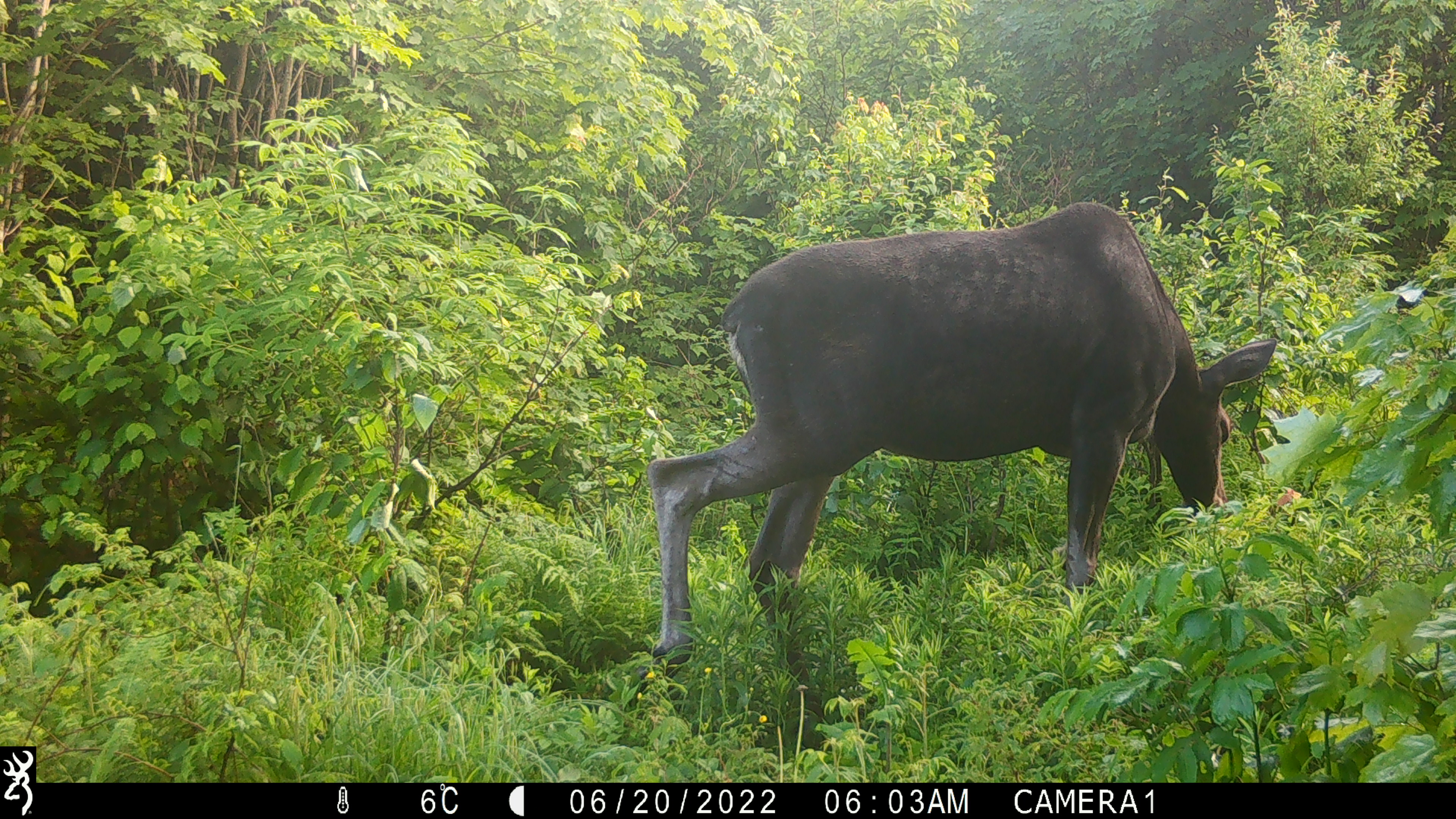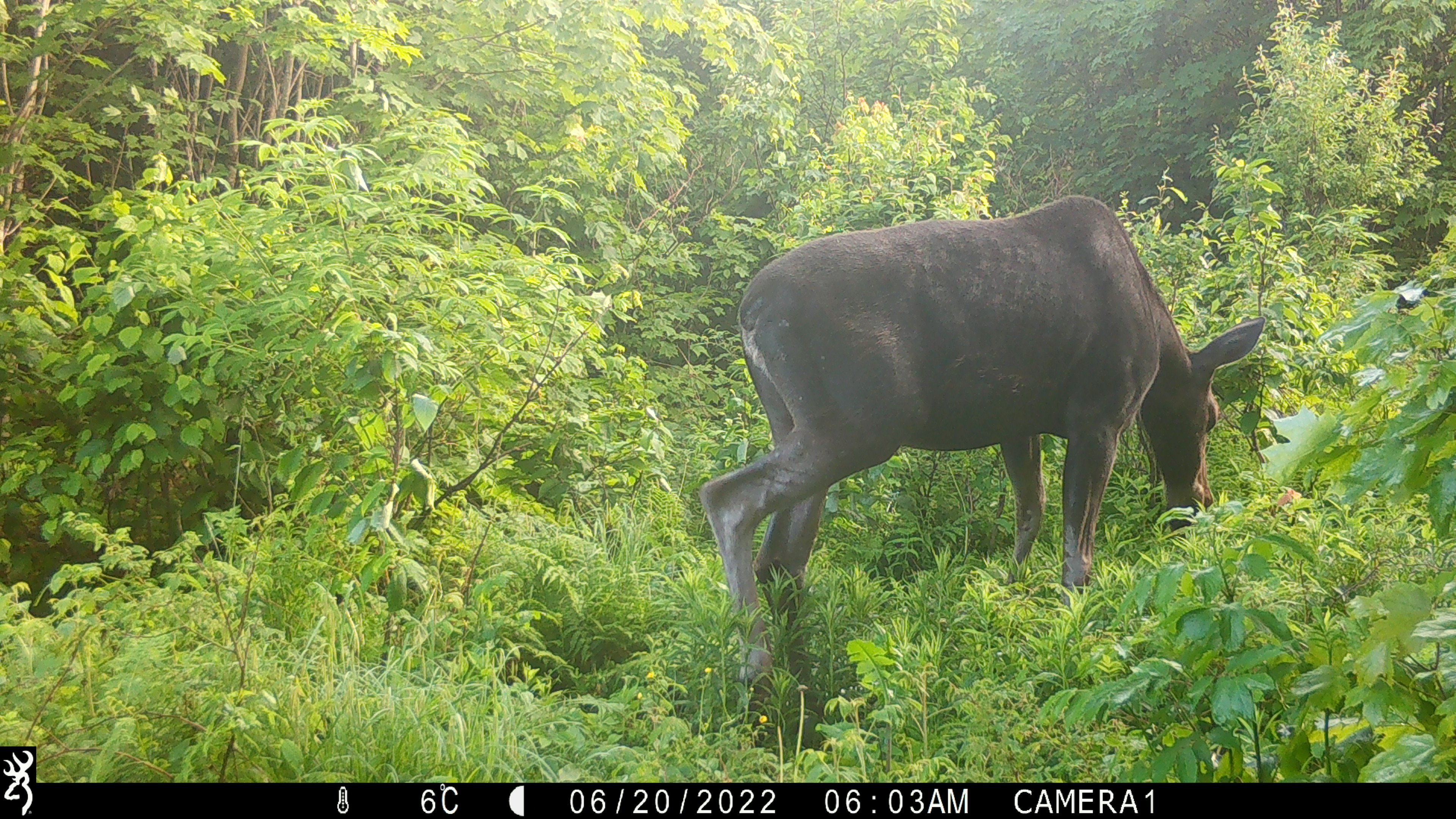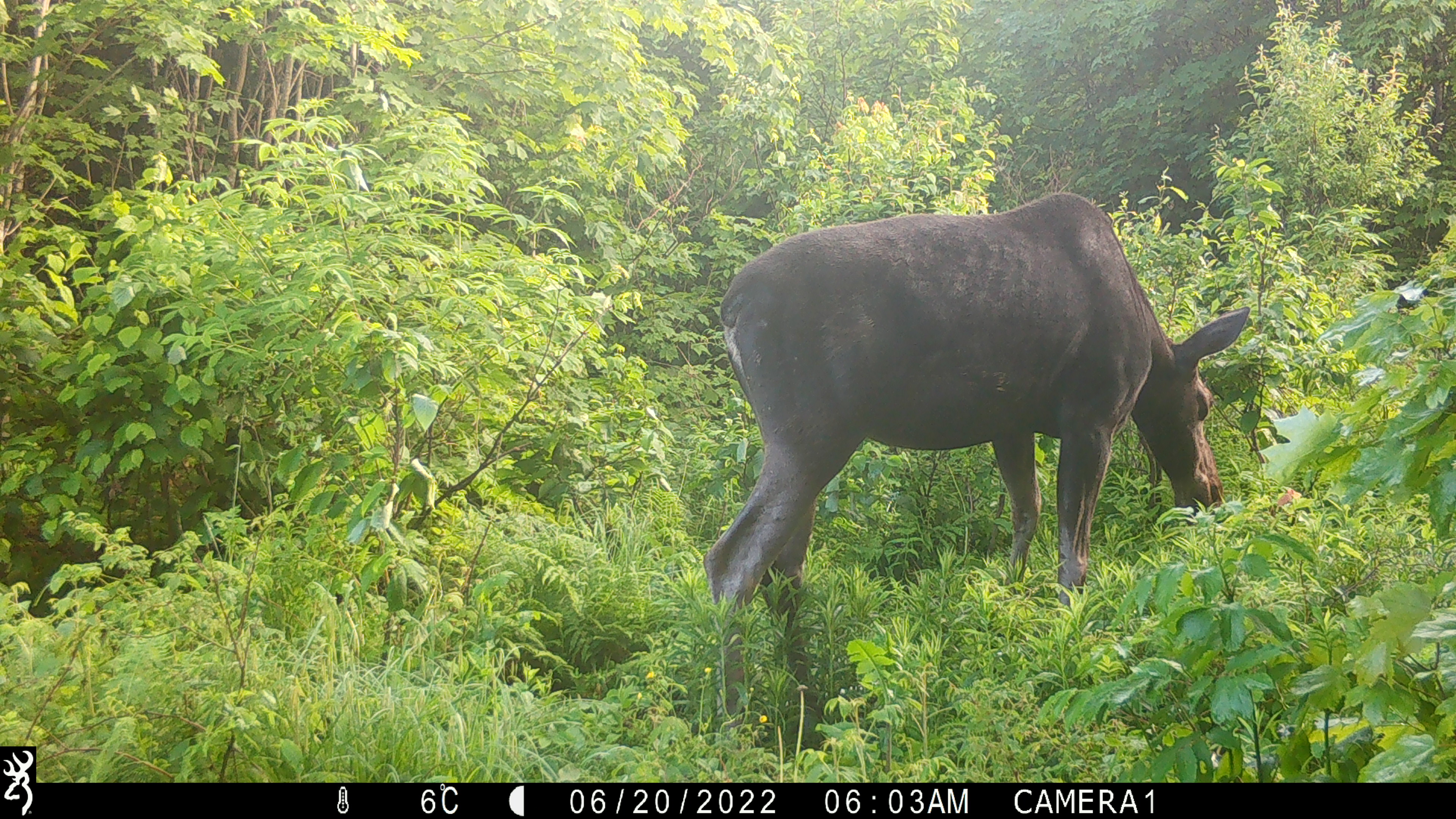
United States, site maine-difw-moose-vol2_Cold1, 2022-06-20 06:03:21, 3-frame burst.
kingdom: Animalia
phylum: Chordata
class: Mammalia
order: Artiodactyla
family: Cervidae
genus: Alces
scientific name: Alces alces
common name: moose